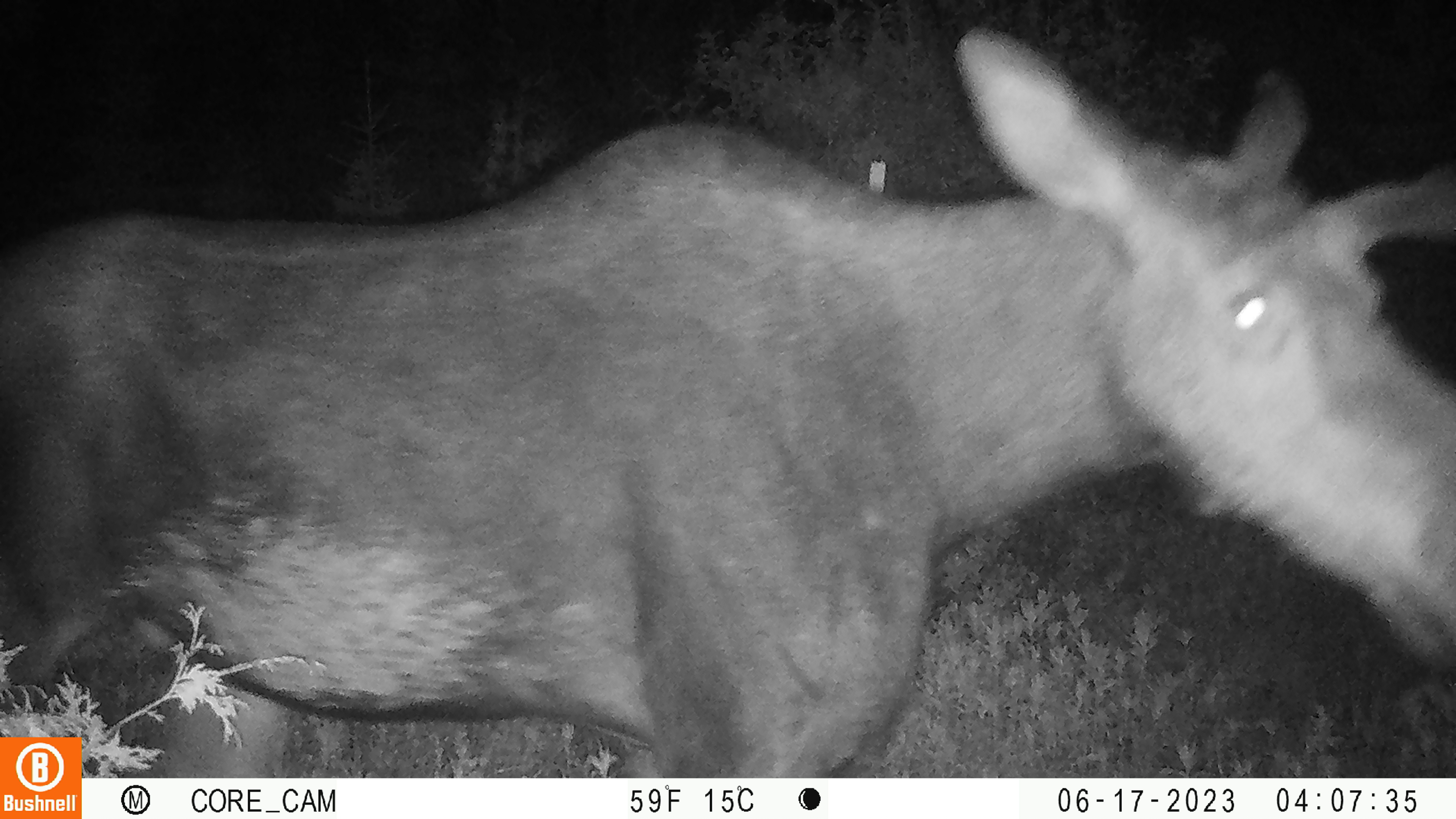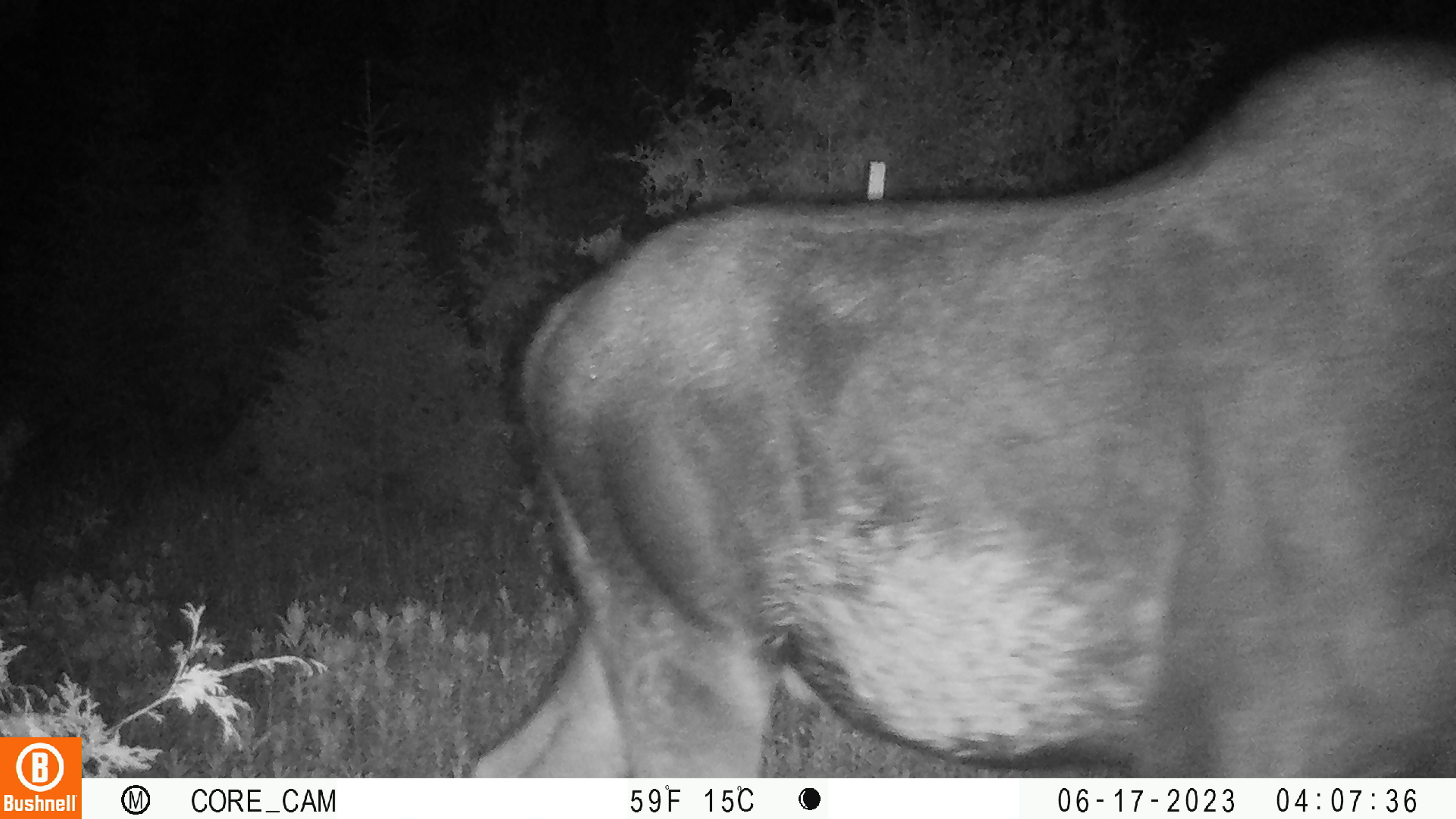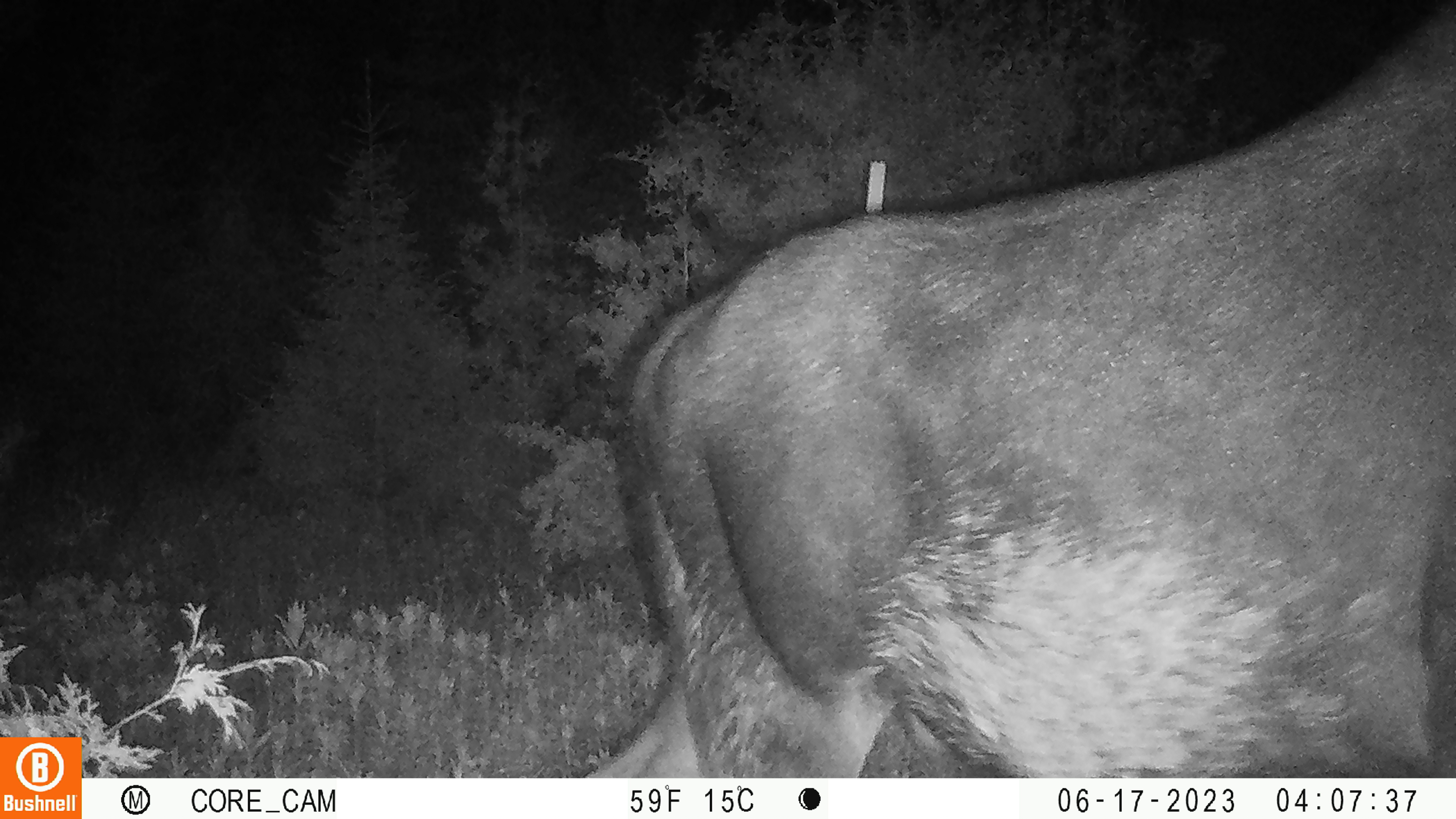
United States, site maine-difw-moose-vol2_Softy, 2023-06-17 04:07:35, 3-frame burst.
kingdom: Animalia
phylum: Chordata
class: Mammalia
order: Artiodactyla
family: Cervidae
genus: Alces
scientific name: Alces alces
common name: moose